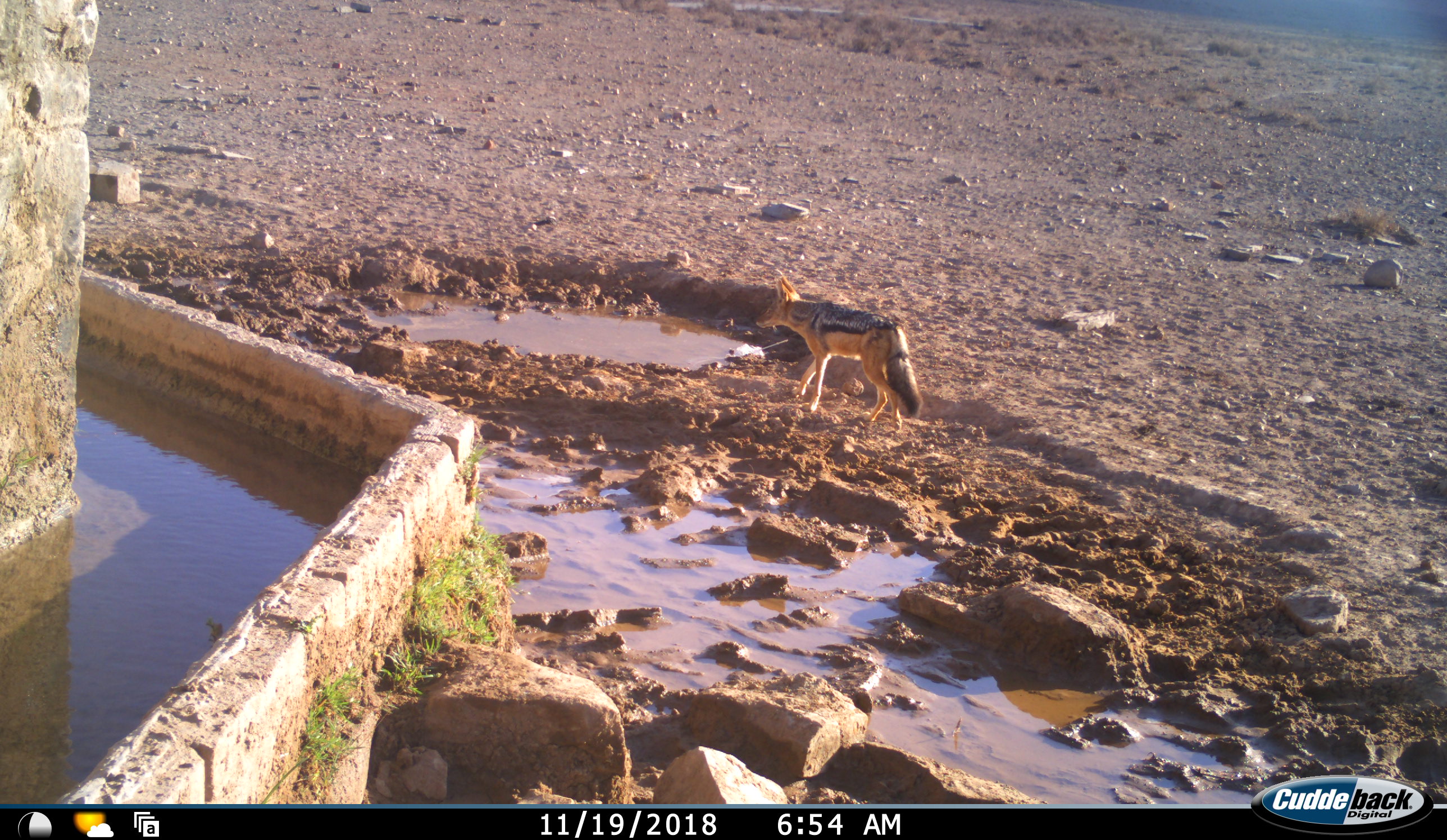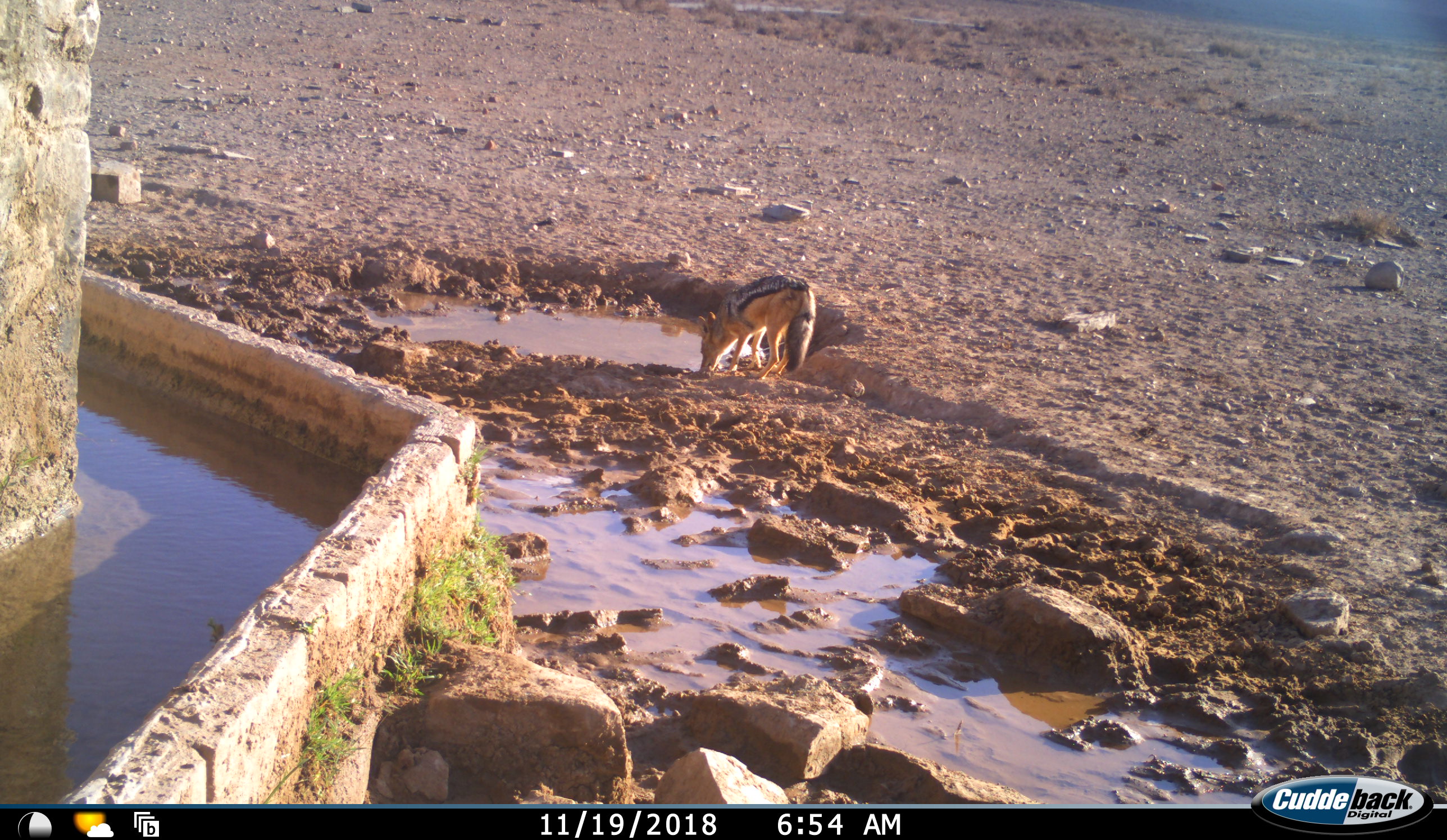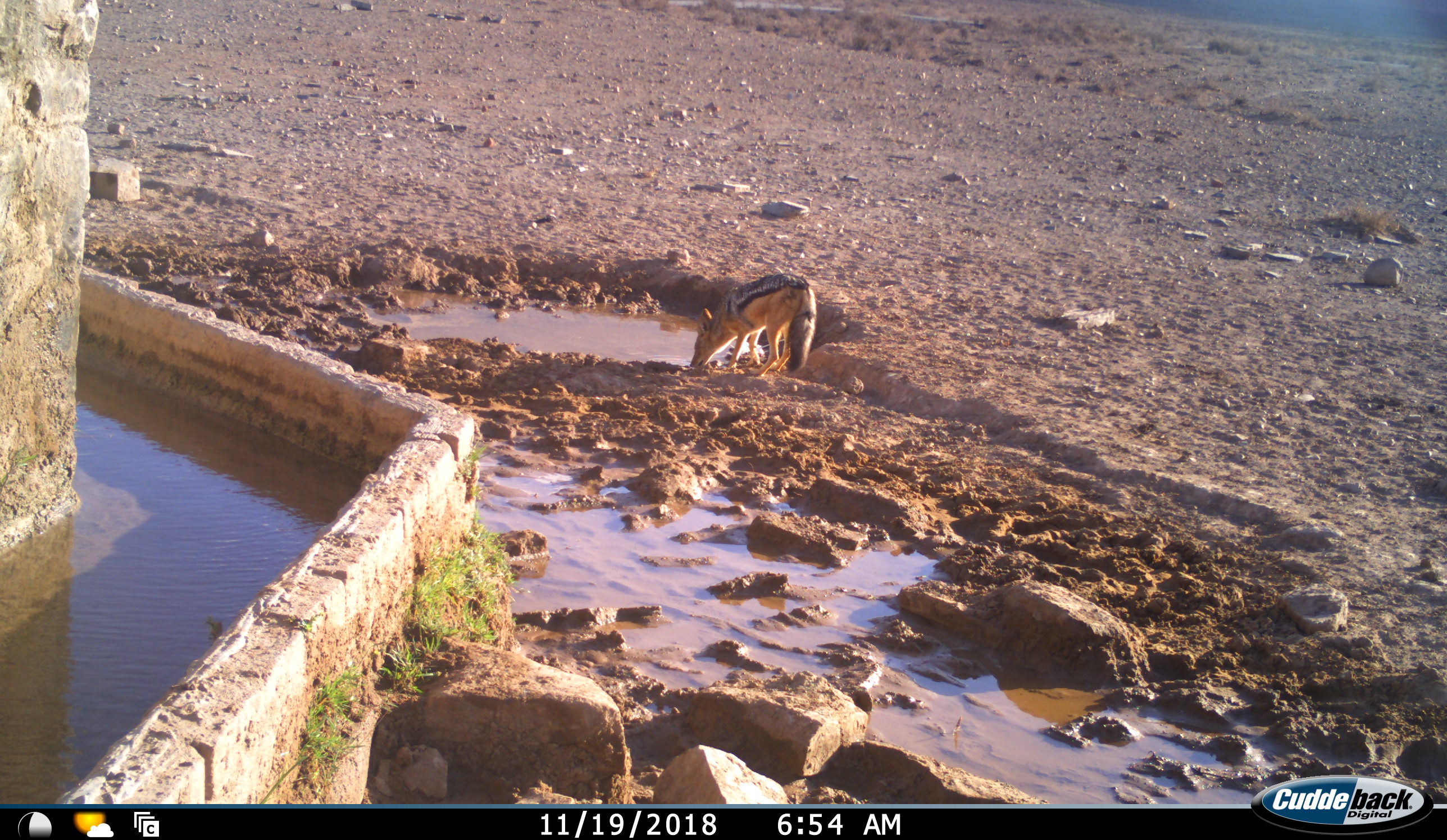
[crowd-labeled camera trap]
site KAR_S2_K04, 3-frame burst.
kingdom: Animalia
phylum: Chordata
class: Mammalia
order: Carnivora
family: Canidae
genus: Lupulella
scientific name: Lupulella mesomelas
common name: black-backed jackal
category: jackalblackbacked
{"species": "jackalblackbacked (black-backed jackal) (Lupulella mesomelas)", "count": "1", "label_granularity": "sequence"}